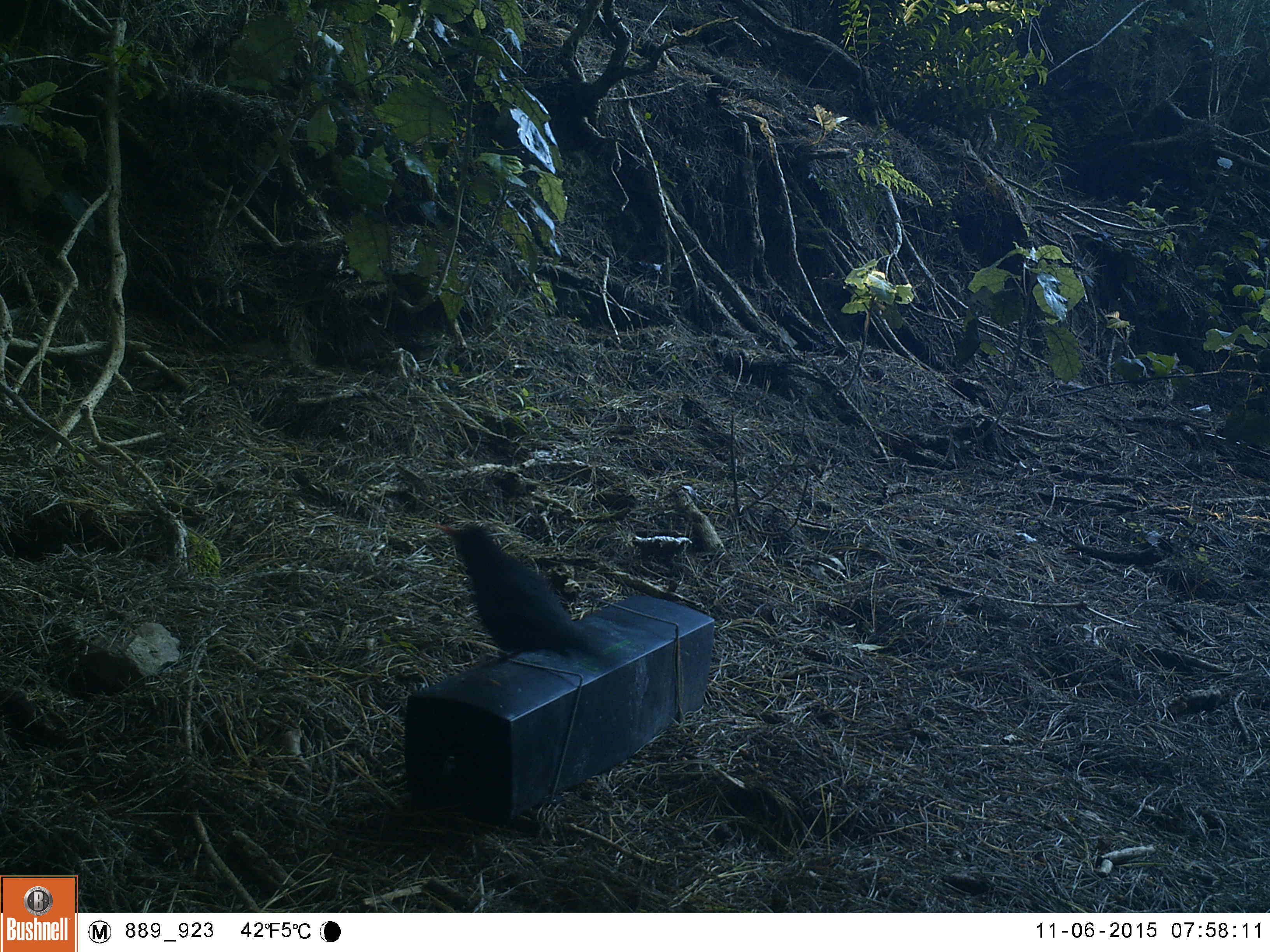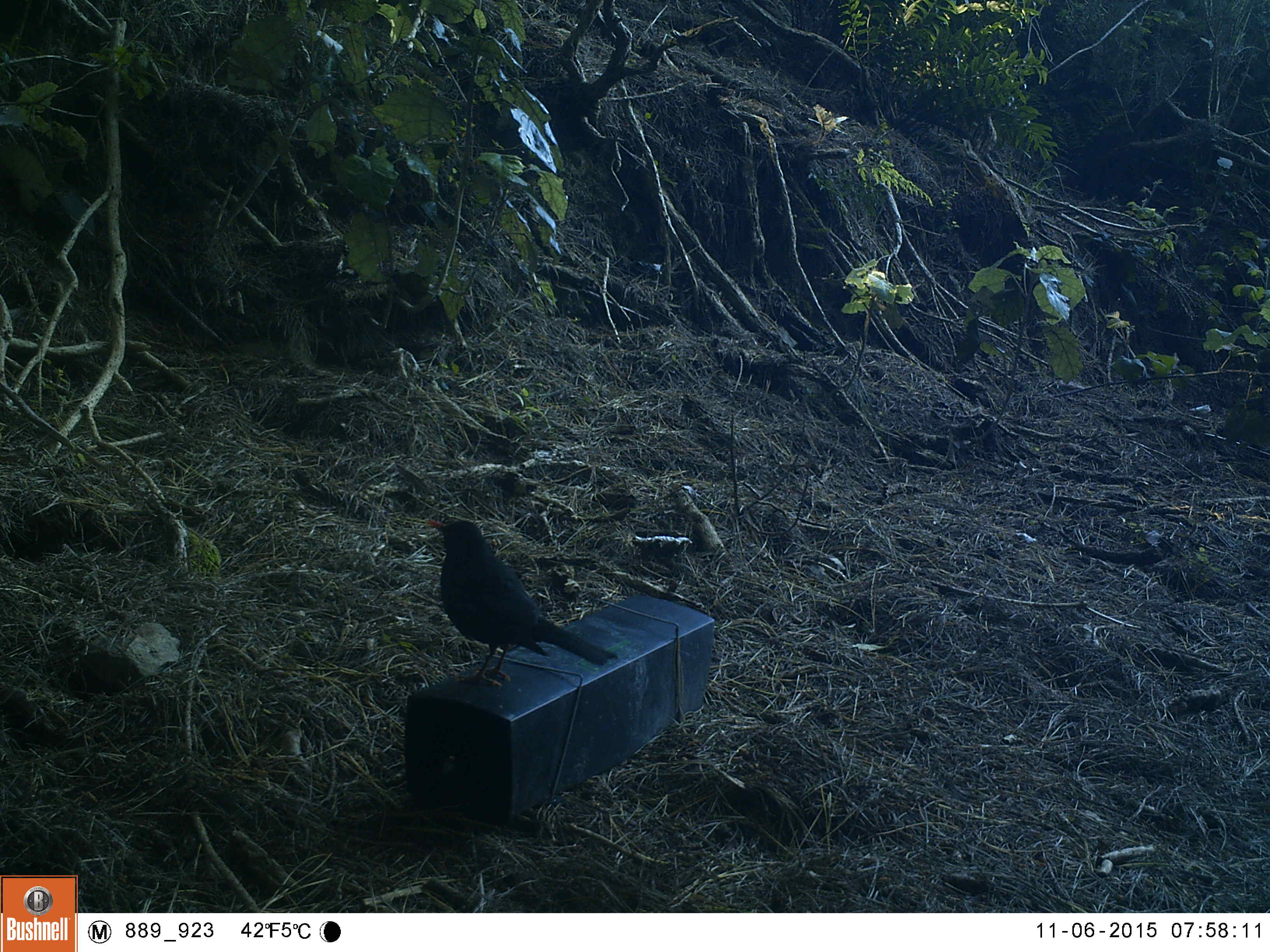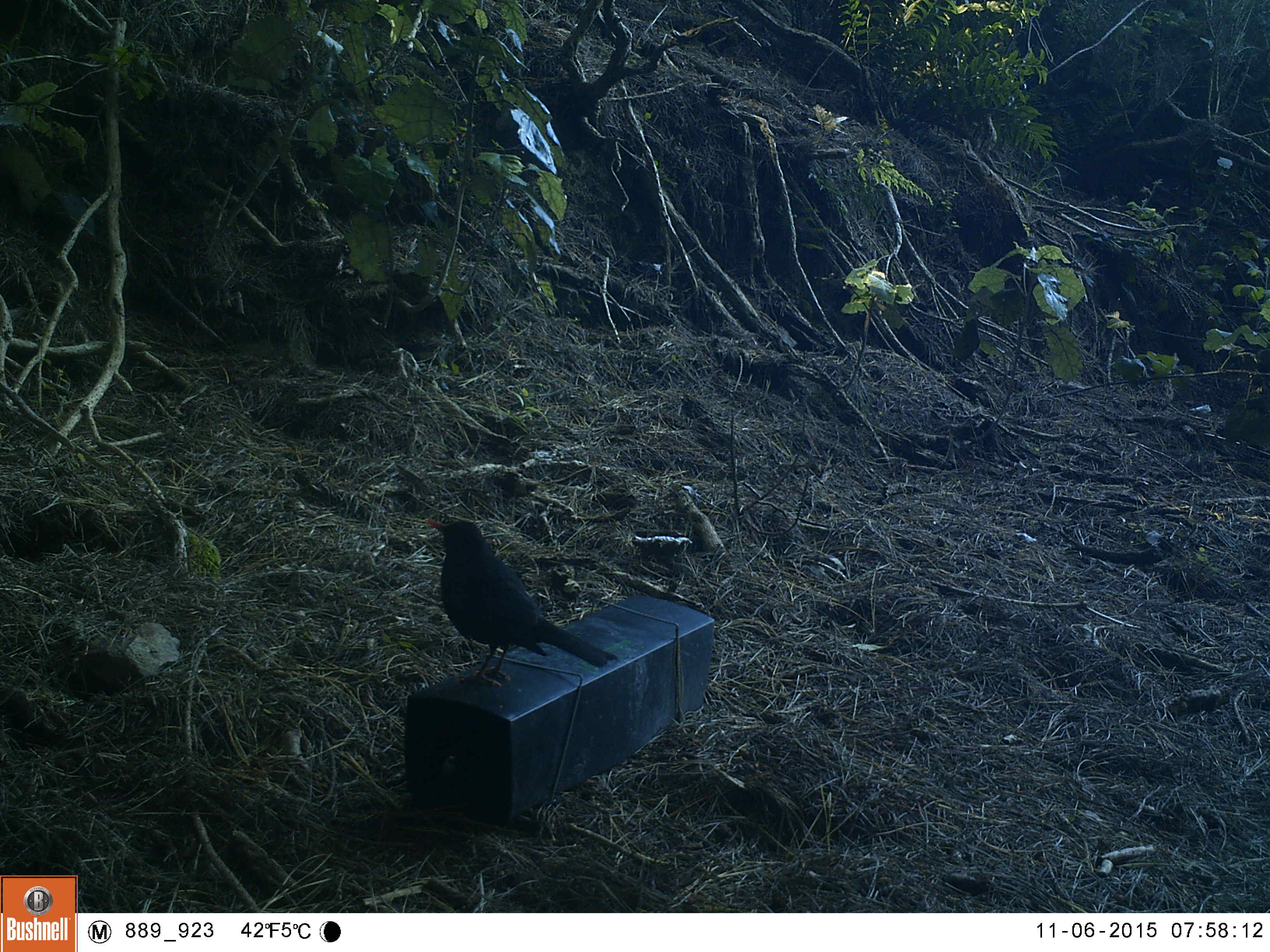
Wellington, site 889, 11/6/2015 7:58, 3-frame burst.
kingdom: Animalia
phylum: Chordata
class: Aves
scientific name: Aves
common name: bird